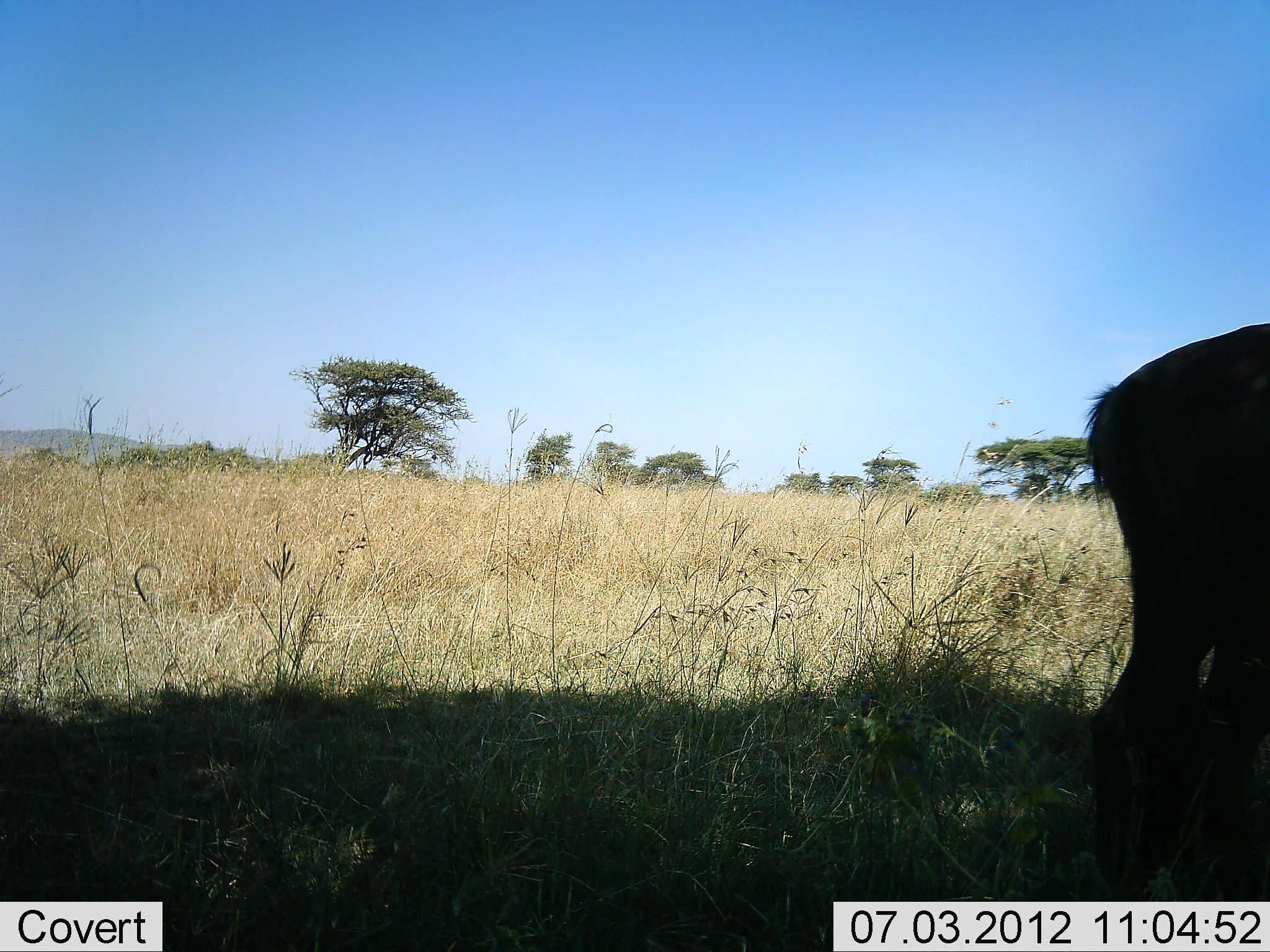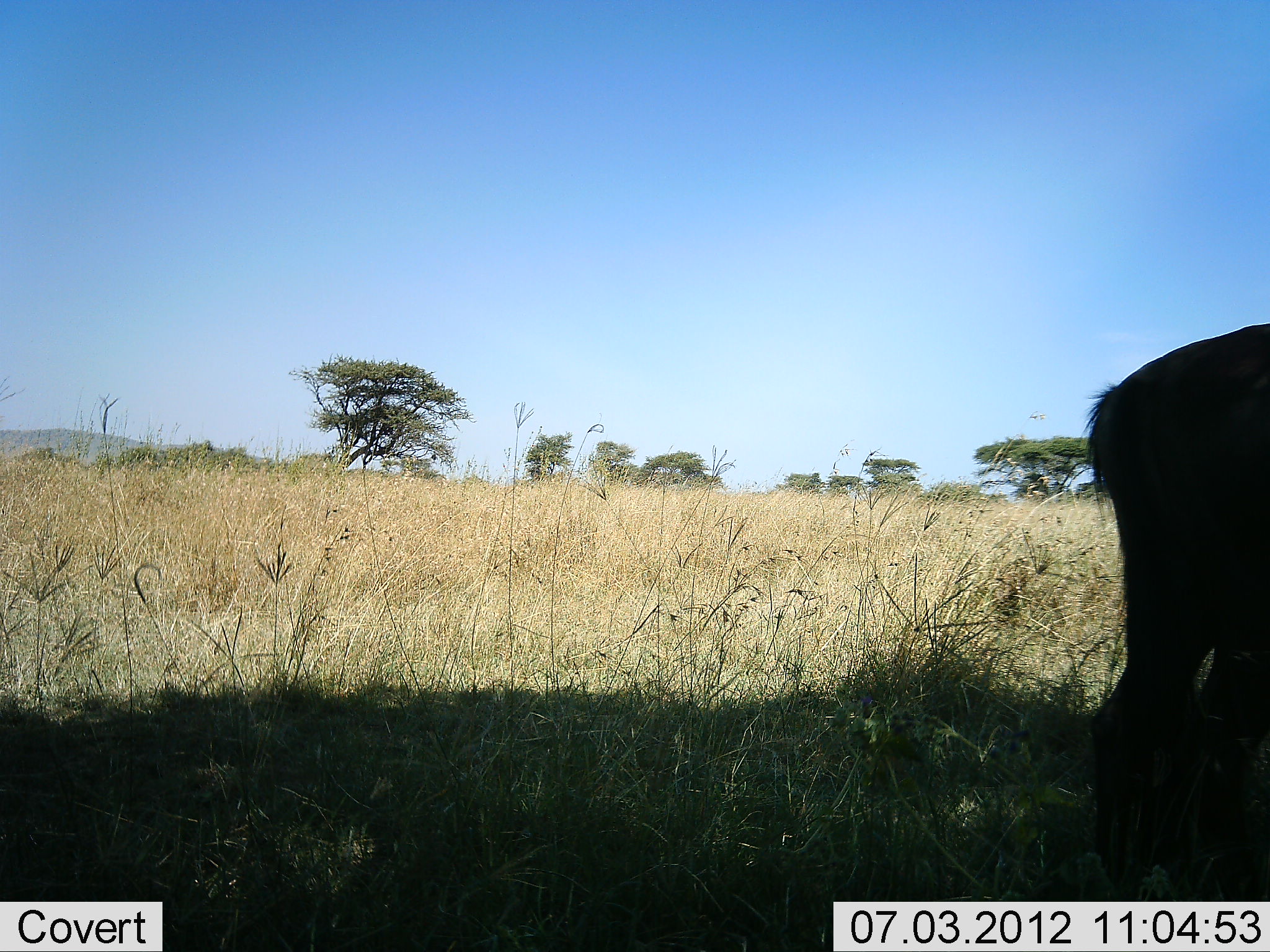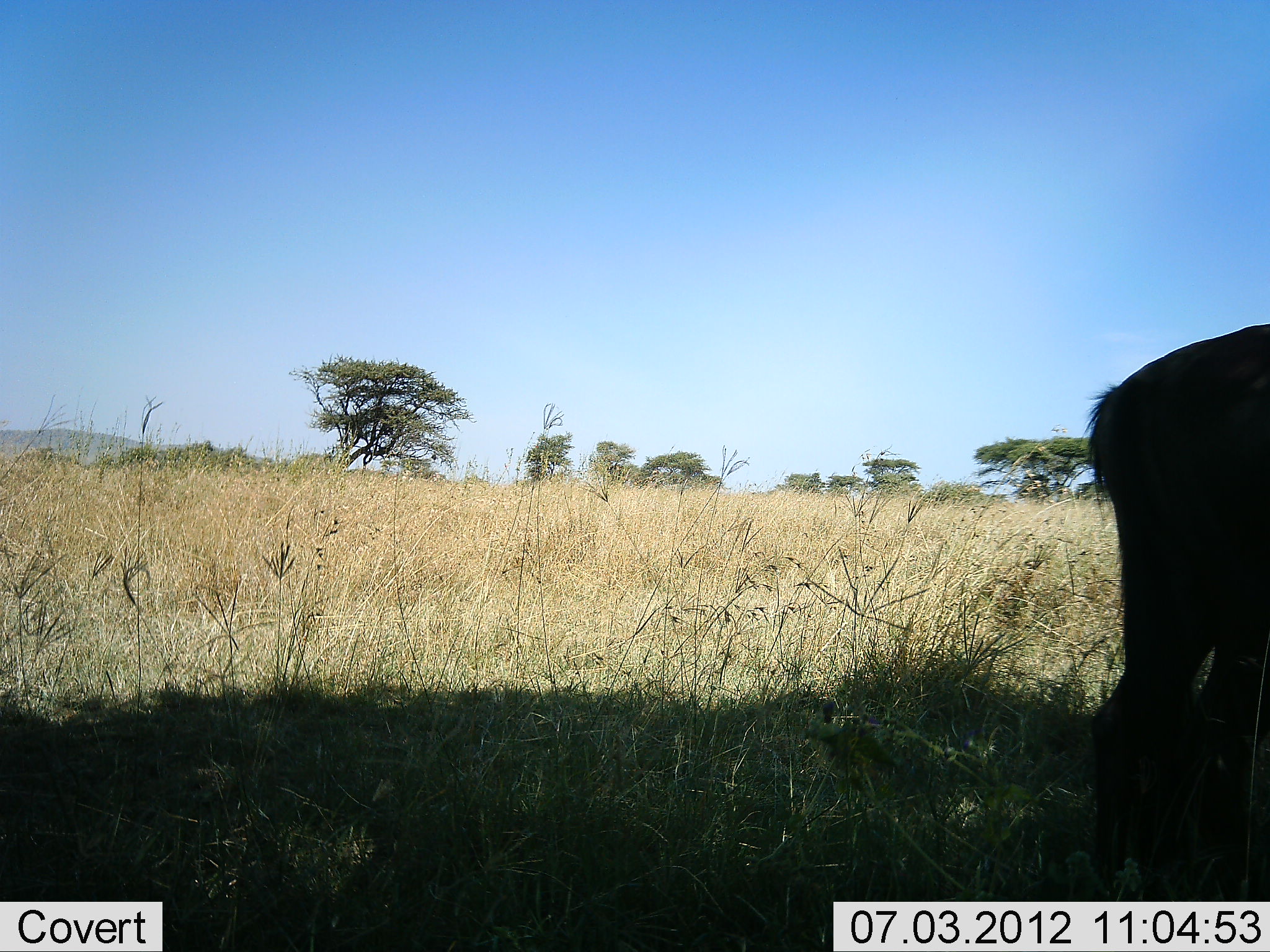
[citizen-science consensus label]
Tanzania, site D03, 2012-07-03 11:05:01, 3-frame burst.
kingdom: Animalia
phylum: Chordata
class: Mammalia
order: Artiodactyla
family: Bovidae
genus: Connochaetes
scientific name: Connochaetes taurinus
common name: blue wildebeest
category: wildebeest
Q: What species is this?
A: Wildebeest (blue wildebeest) (Connochaetes taurinus).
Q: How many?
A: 1.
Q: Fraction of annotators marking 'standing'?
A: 100%.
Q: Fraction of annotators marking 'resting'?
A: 0%.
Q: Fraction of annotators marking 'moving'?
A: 0%.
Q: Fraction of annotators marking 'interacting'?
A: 0%.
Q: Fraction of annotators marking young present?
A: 0%.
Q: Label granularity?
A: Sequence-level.